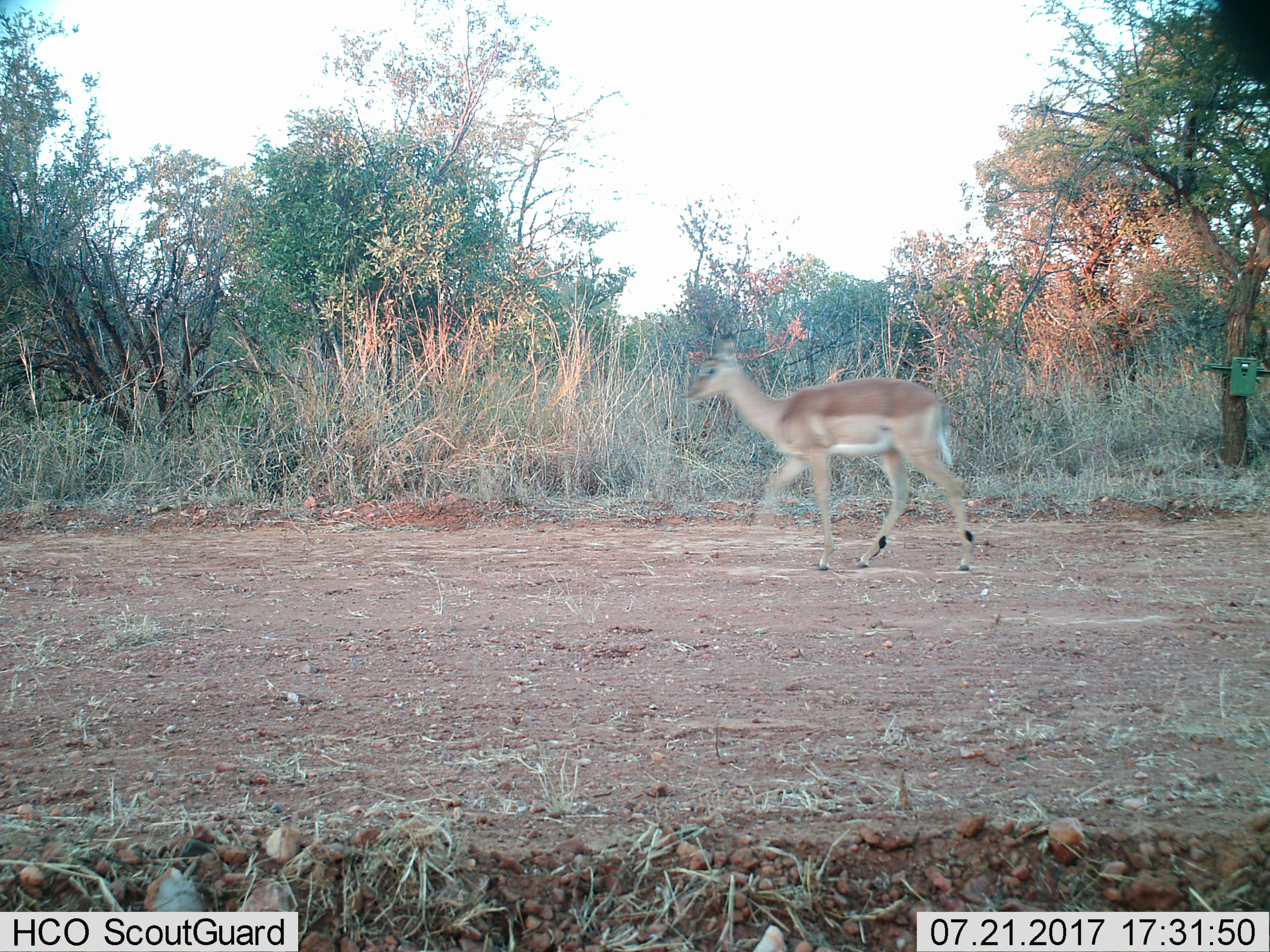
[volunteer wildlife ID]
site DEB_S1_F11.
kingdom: Animalia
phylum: Chordata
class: Mammalia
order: Artiodactyla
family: Bovidae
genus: Aepyceros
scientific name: Aepyceros melampus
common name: impala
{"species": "impala (Aepyceros melampus)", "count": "1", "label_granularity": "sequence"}